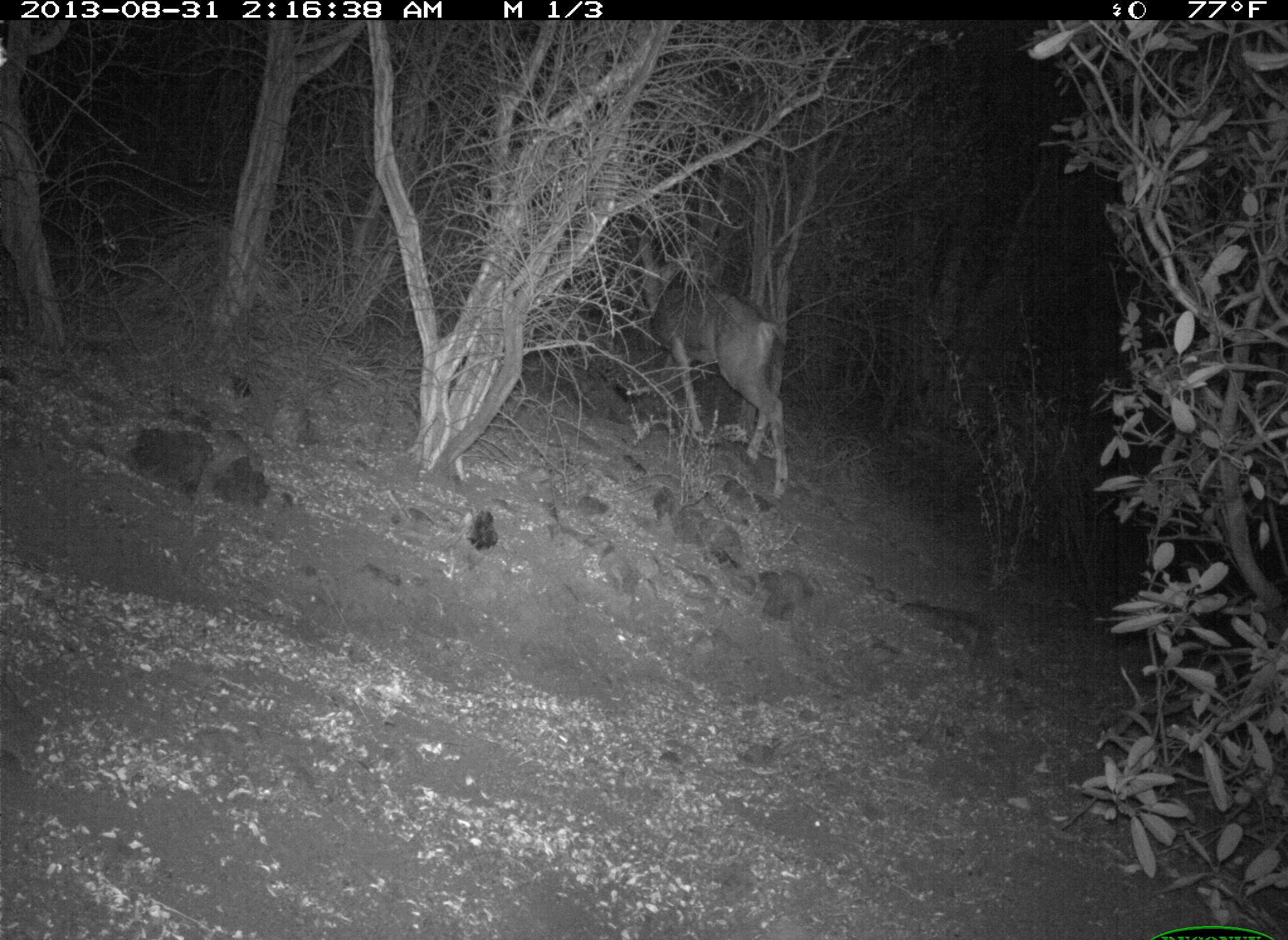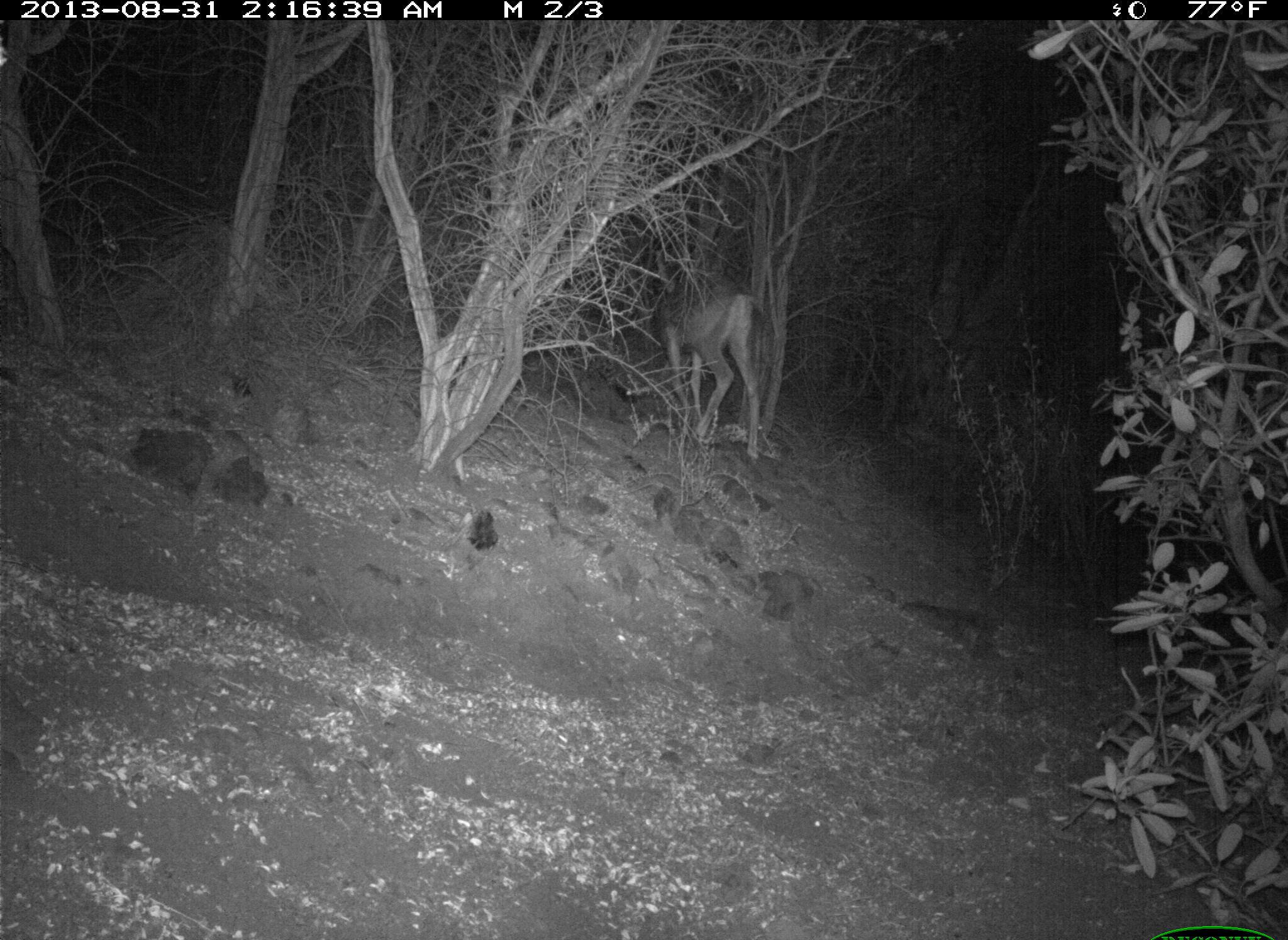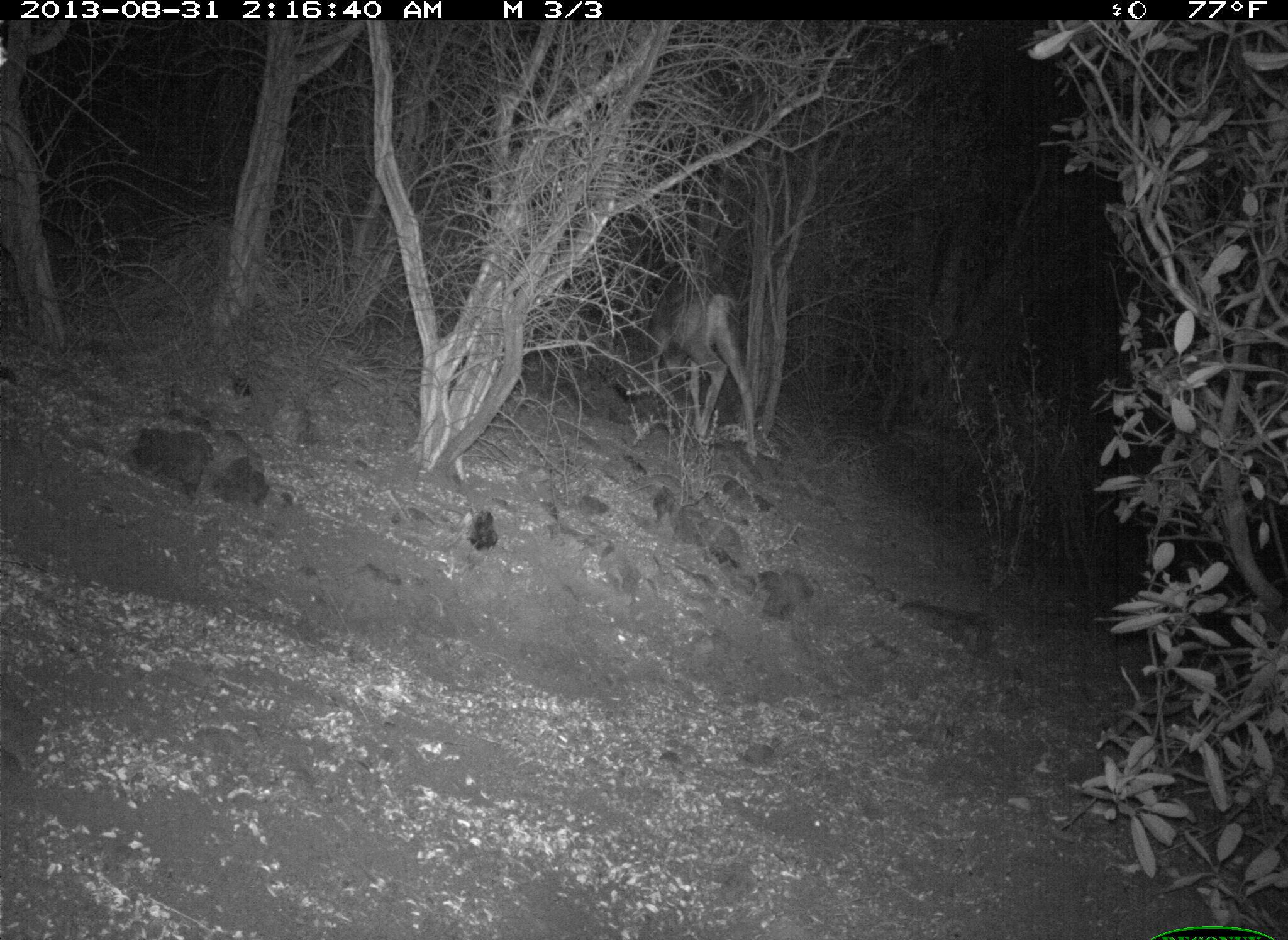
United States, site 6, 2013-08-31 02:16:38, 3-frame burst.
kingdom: Animalia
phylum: Chordata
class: Mammalia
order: Artiodactyla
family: Cervidae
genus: Odocoileus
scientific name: Odocoileus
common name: deer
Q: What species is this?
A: Deer (Odocoileus).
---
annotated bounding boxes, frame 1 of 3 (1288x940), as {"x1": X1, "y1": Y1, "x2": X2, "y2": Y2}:
deer: {"x1": 636, "y1": 285, "x2": 790, "y2": 500}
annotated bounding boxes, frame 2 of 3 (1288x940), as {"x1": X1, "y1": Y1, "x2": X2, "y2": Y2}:
deer: {"x1": 624, "y1": 286, "x2": 761, "y2": 462}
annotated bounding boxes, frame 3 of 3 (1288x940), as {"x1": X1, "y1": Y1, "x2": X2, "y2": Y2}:
deer: {"x1": 618, "y1": 288, "x2": 759, "y2": 457}